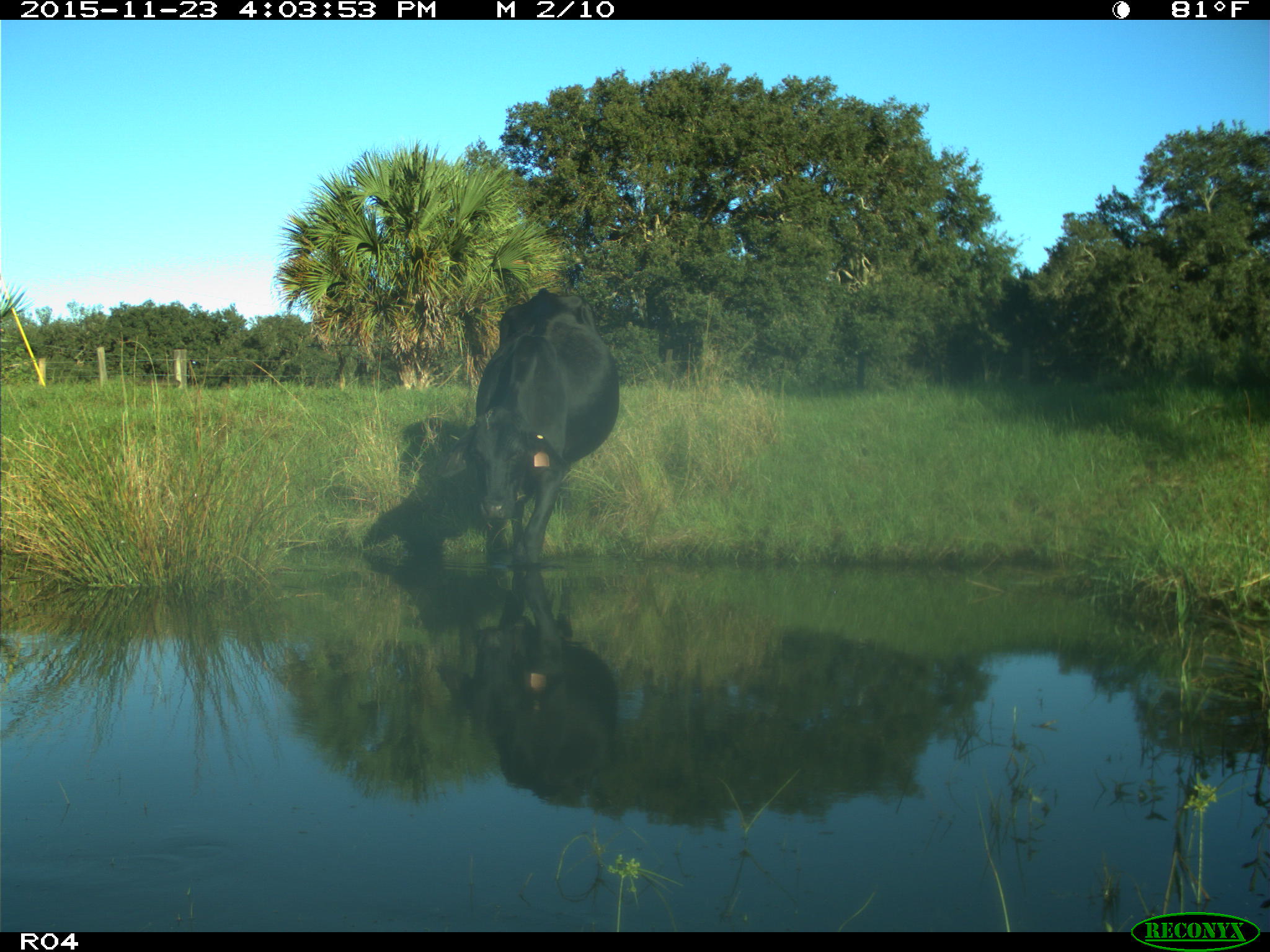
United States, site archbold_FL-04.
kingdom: Animalia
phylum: Chordata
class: Mammalia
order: Artiodactyla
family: Bovidae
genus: Bos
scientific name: Bos taurus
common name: domestic cow